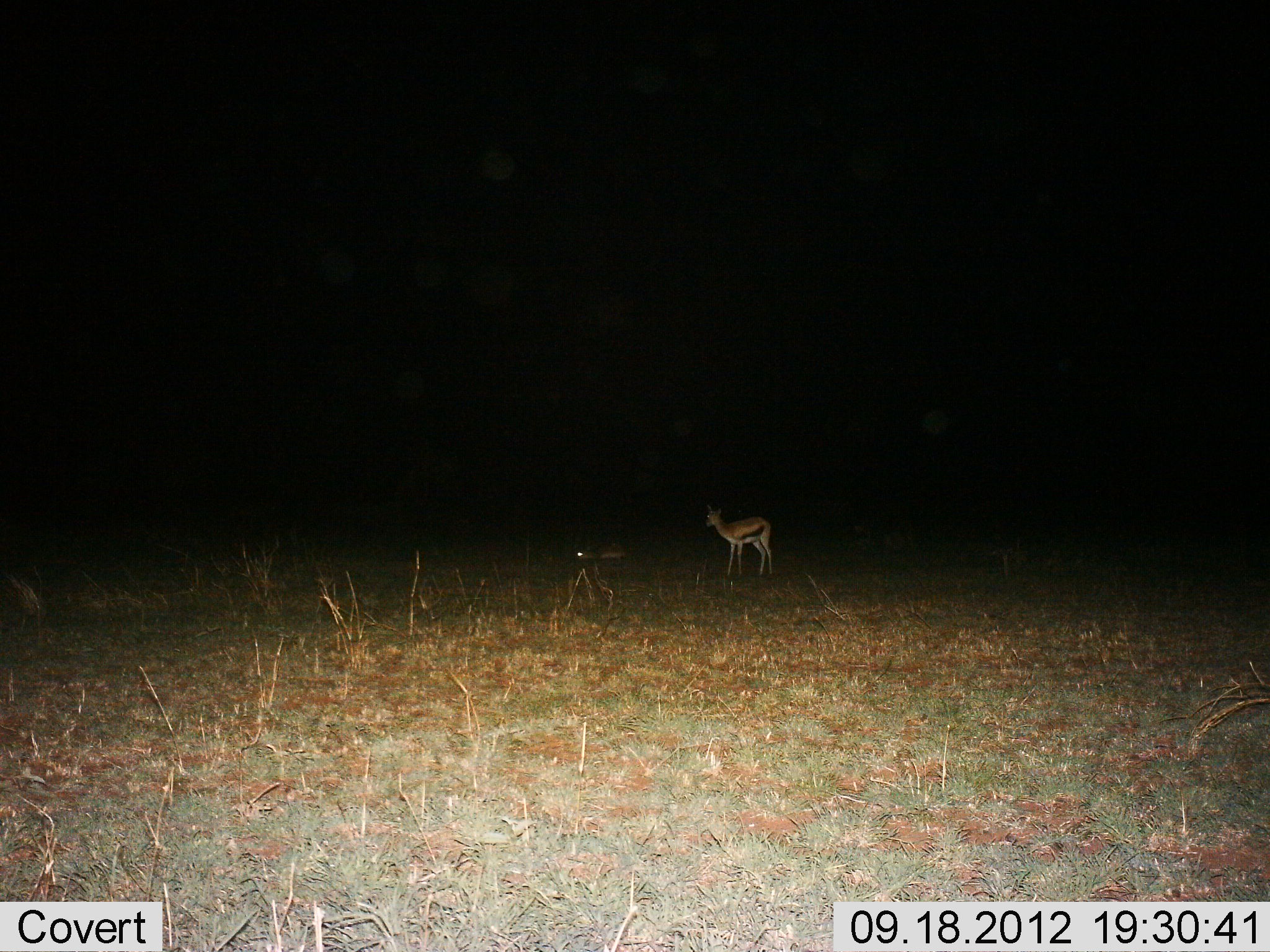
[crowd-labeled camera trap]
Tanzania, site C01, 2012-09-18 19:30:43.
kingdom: Animalia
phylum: Chordata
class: Mammalia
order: Artiodactyla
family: Bovidae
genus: Eudorcas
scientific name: Eudorcas thomsonii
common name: thomson's gazelle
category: gazellethomsons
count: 2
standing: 80%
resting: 70%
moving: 10%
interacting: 0%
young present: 0%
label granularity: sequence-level